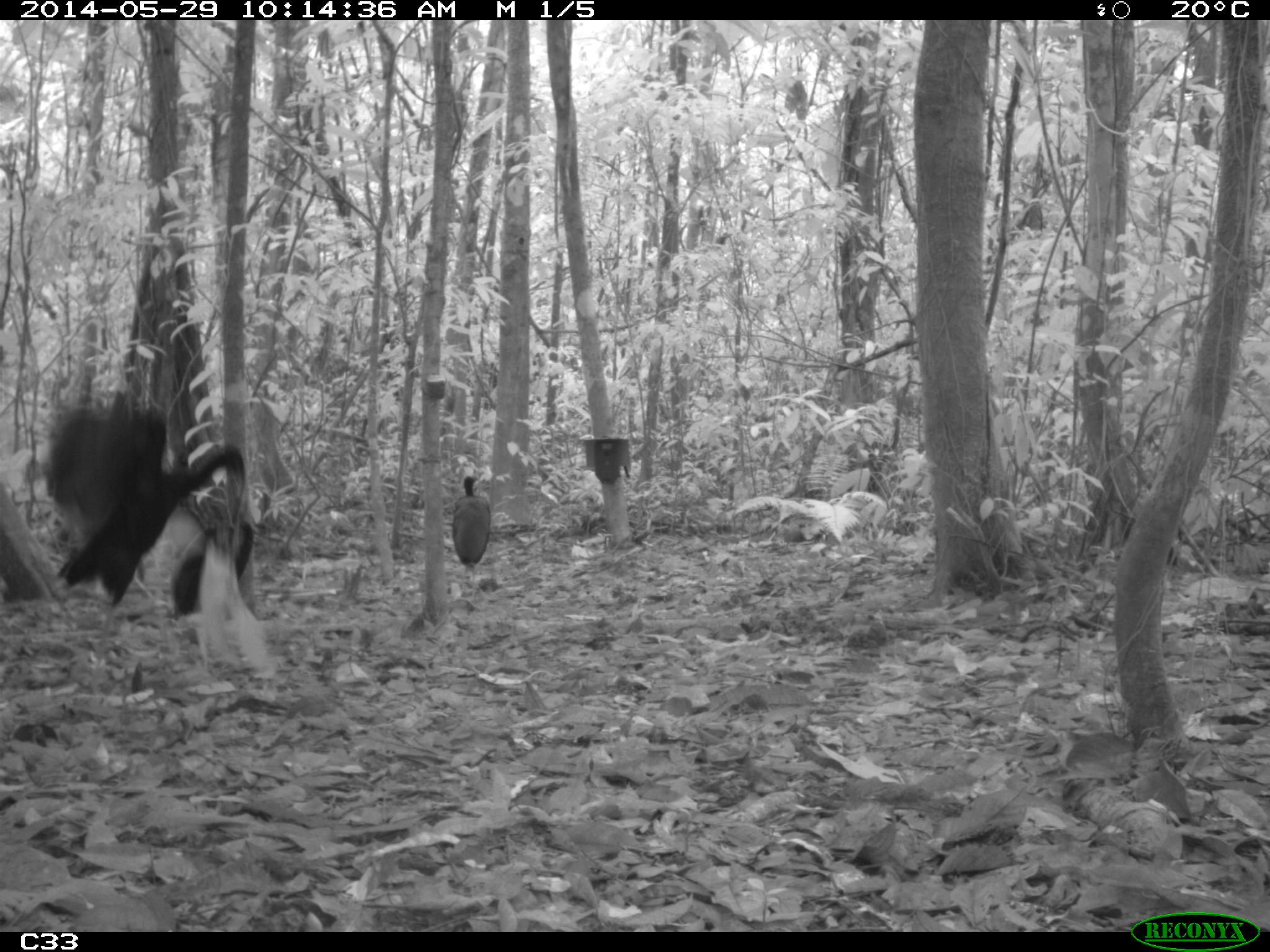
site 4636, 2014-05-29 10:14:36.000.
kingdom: Animalia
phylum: Chordata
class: Aves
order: Gruiformes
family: Psophiidae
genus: Psophia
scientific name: Psophia crepitans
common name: gray-winged trumpeter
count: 5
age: adult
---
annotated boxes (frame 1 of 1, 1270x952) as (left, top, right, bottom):
psophia crepitans: (0, 367, 247, 617); (130, 482, 282, 705); (450, 475, 492, 602)